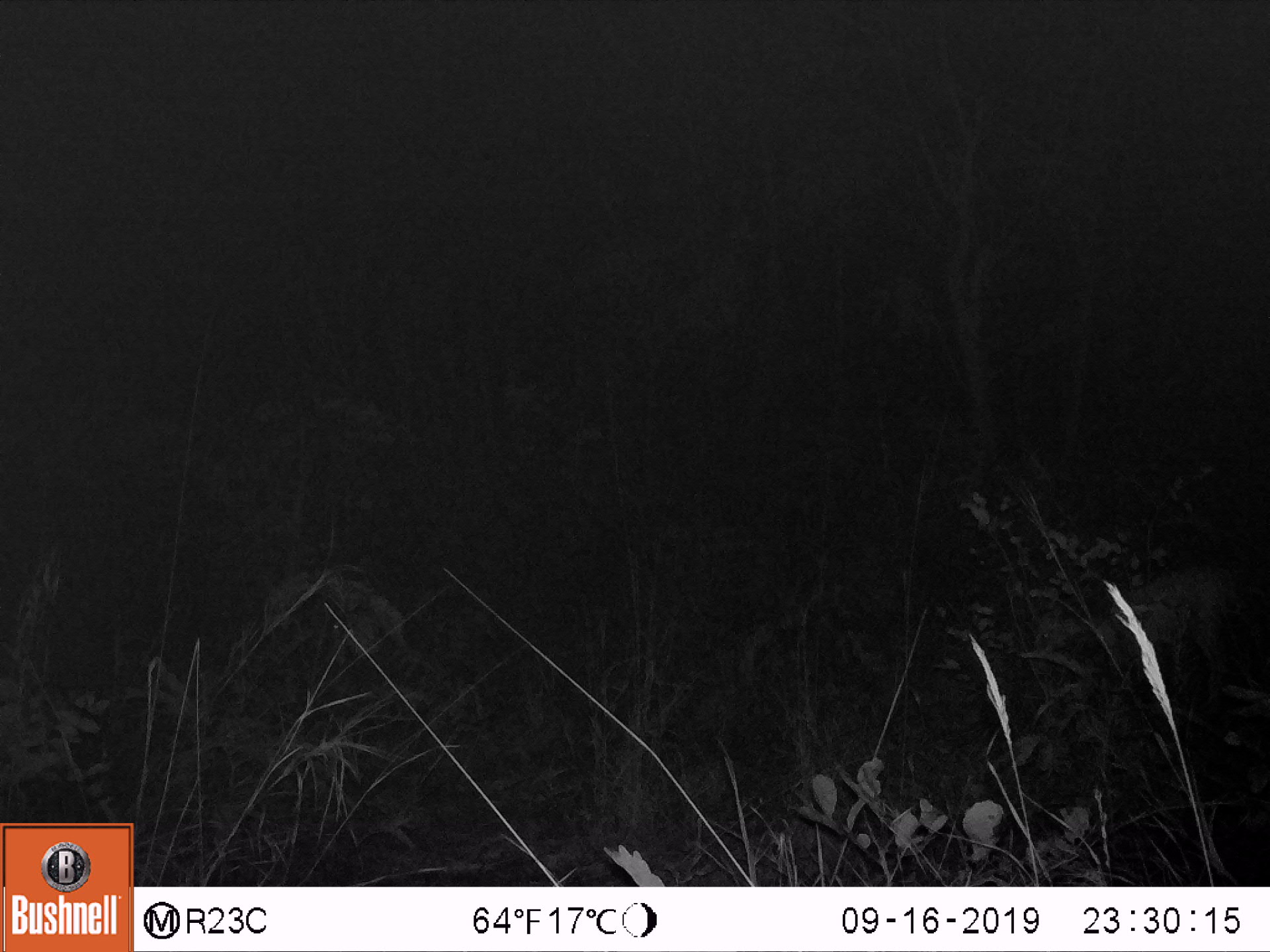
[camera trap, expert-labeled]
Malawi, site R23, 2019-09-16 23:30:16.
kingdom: Animalia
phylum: Chordata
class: Mammalia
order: Artiodactyla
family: Bovidae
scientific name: Antilopinae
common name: small antelope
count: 1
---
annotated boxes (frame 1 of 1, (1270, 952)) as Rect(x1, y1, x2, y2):
small antelope: Rect(1015, 542, 1249, 730)